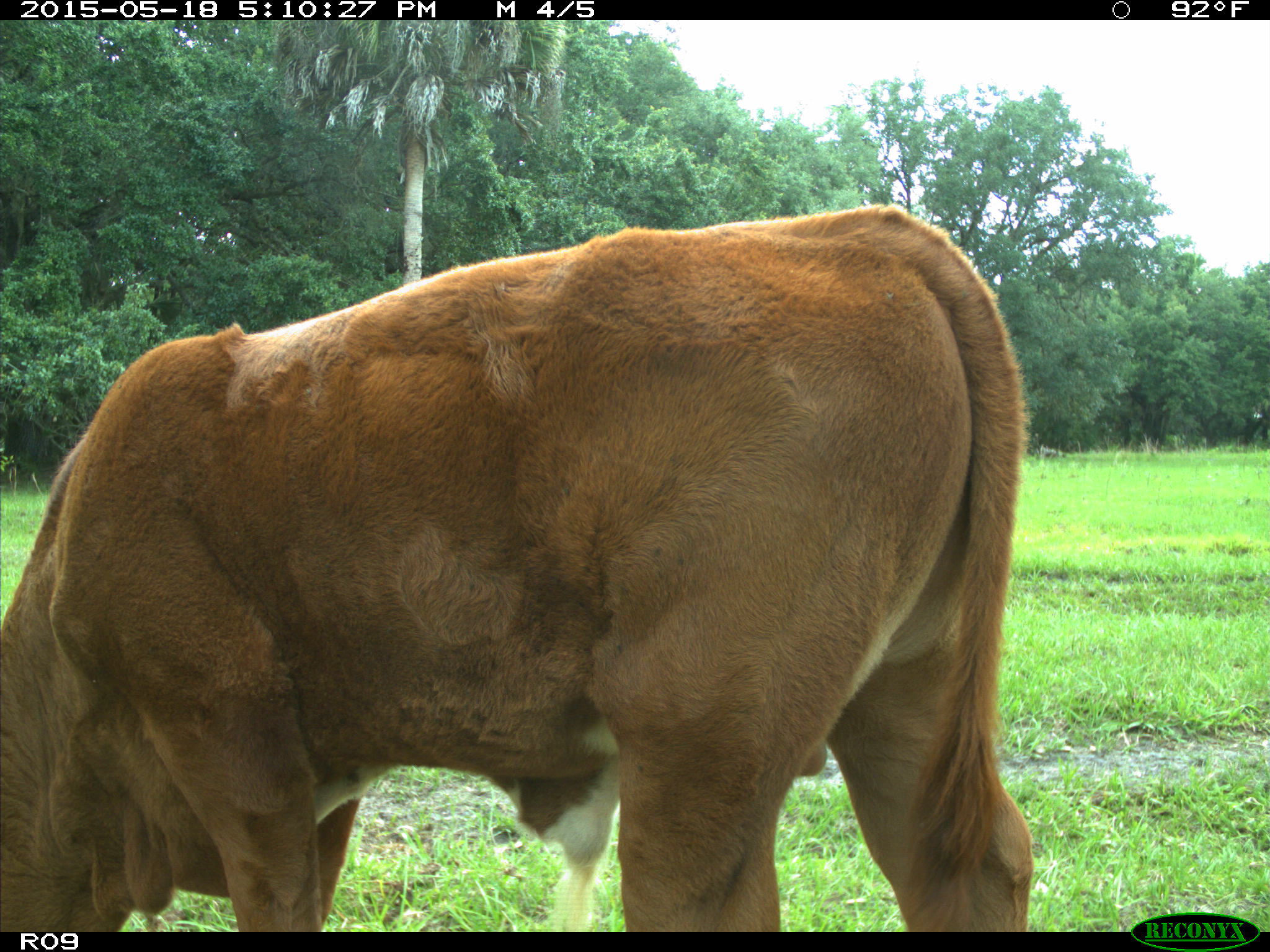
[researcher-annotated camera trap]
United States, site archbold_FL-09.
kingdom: Animalia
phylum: Chordata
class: Mammalia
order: Artiodactyla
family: Bovidae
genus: Bos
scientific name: Bos taurus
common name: domestic cow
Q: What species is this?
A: Bos taurus (domestic cow).